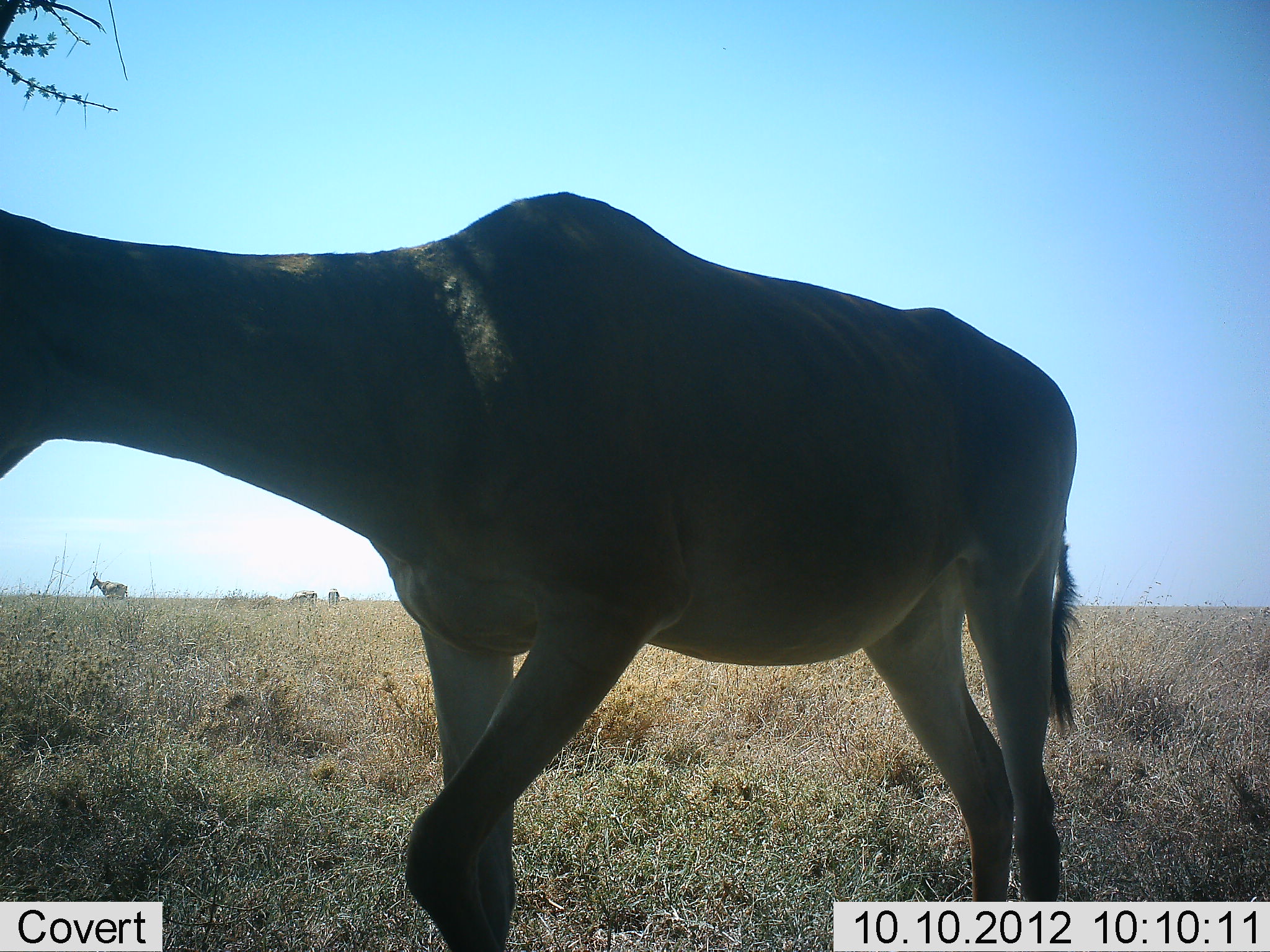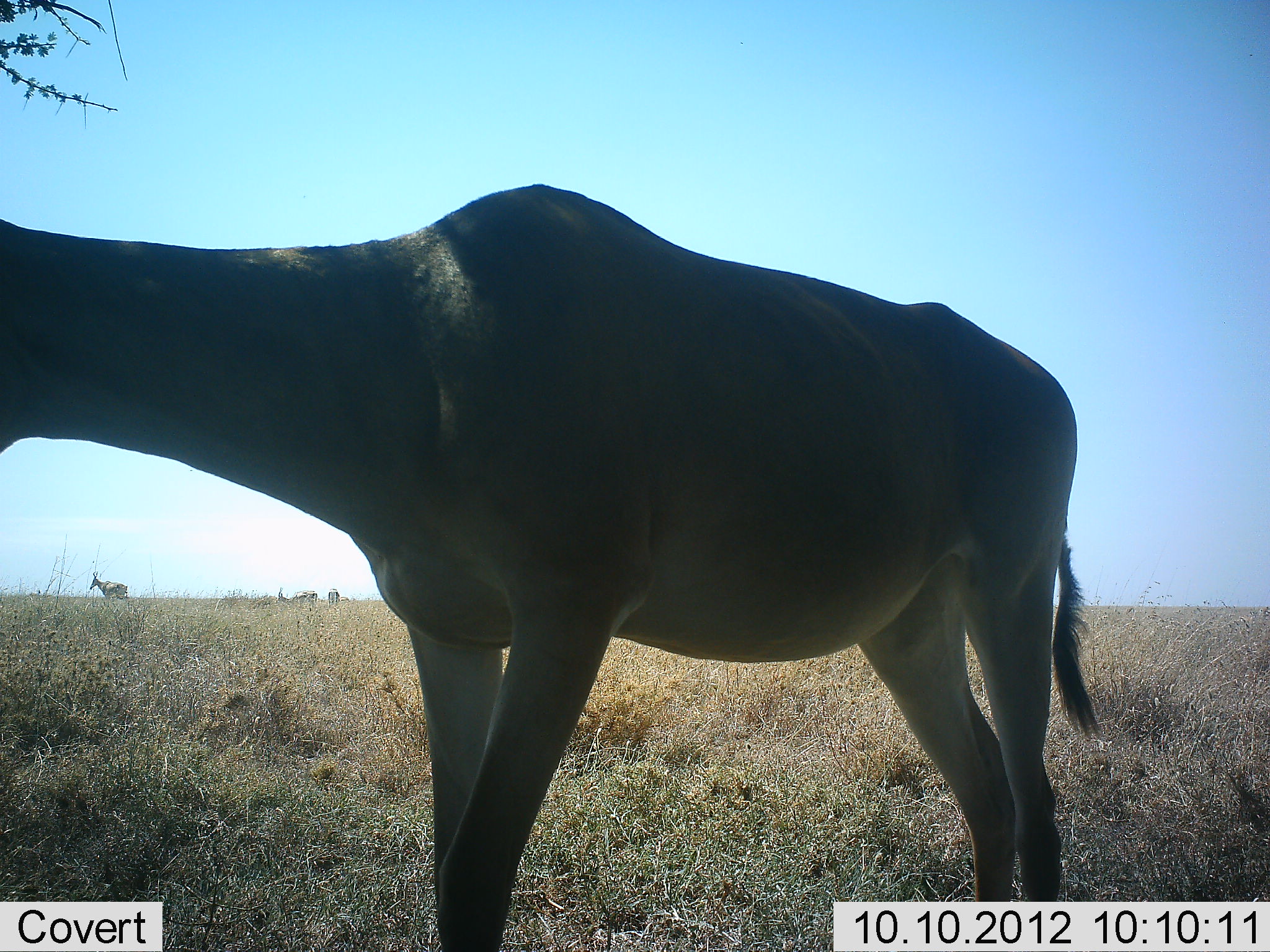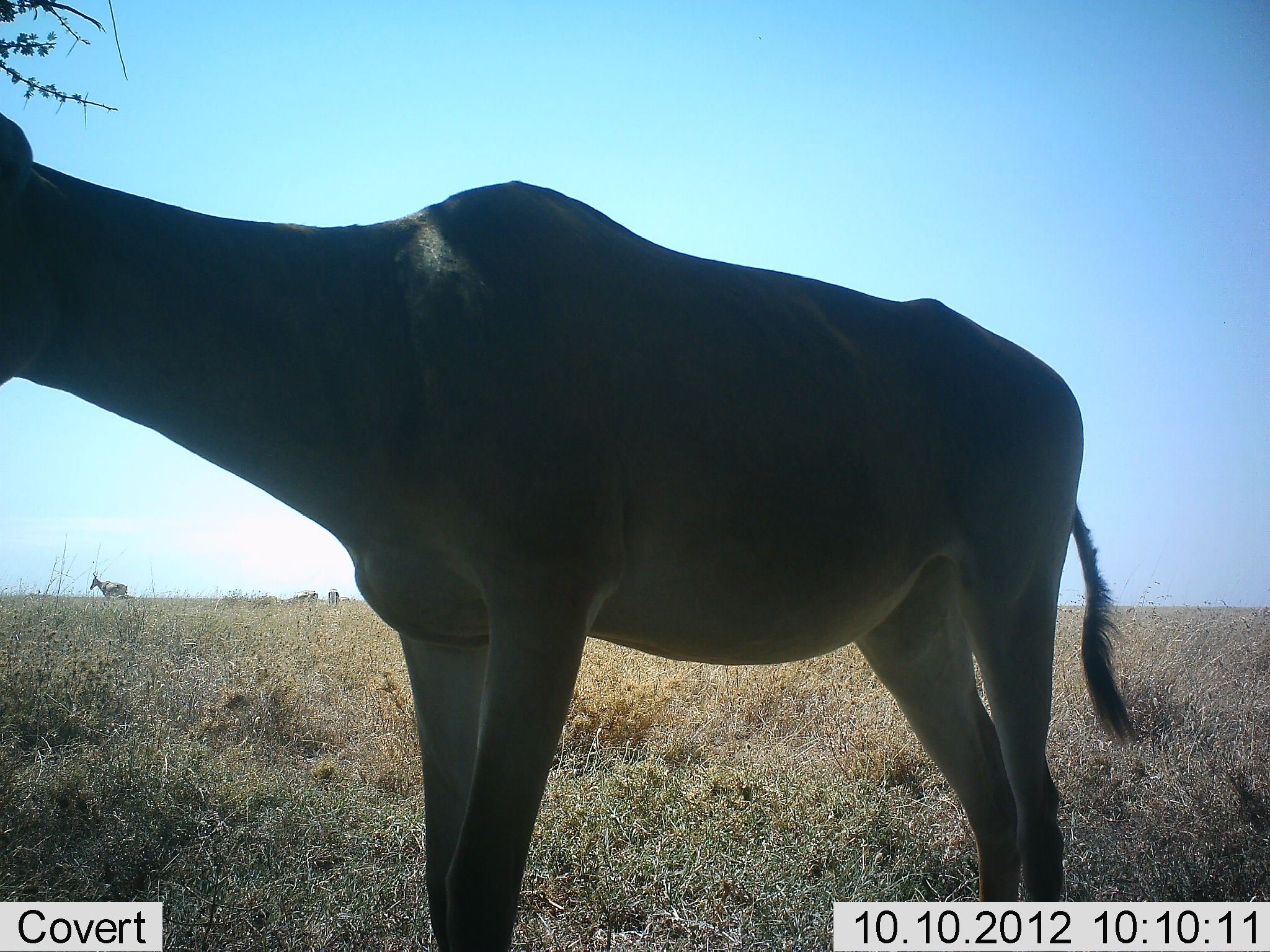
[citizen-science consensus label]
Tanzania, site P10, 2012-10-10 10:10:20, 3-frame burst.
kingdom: Animalia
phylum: Chordata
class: Mammalia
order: Artiodactyla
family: Bovidae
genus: Alcelaphus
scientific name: Alcelaphus buselaphus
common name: hartebeest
Hartebeest (Alcelaphus buselaphus), count 2. Behavior (volunteer vote fractions): standing 90%, resting 0%, moving 10%, interacting 0%. Young present (vote fraction): 0%. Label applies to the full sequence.